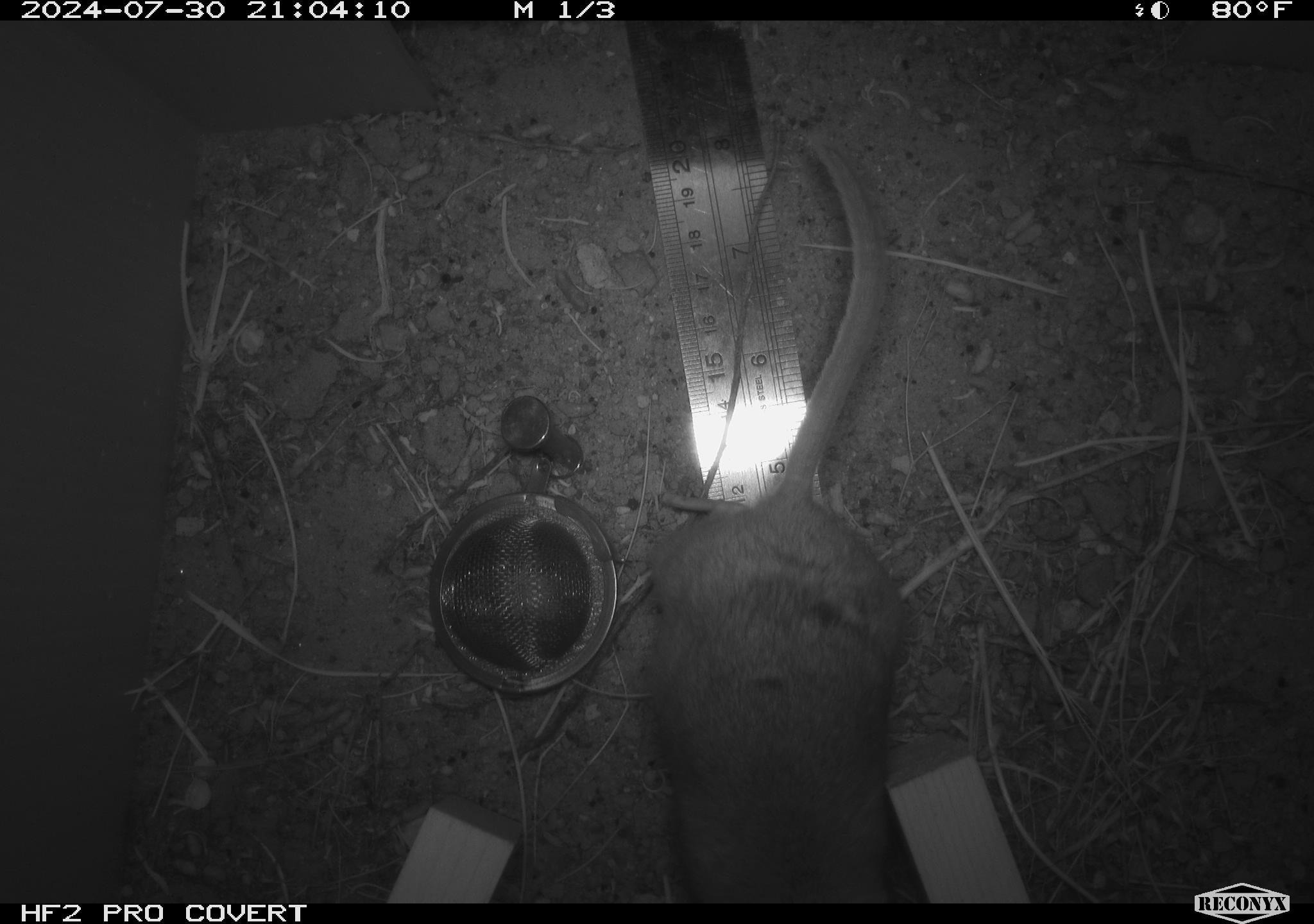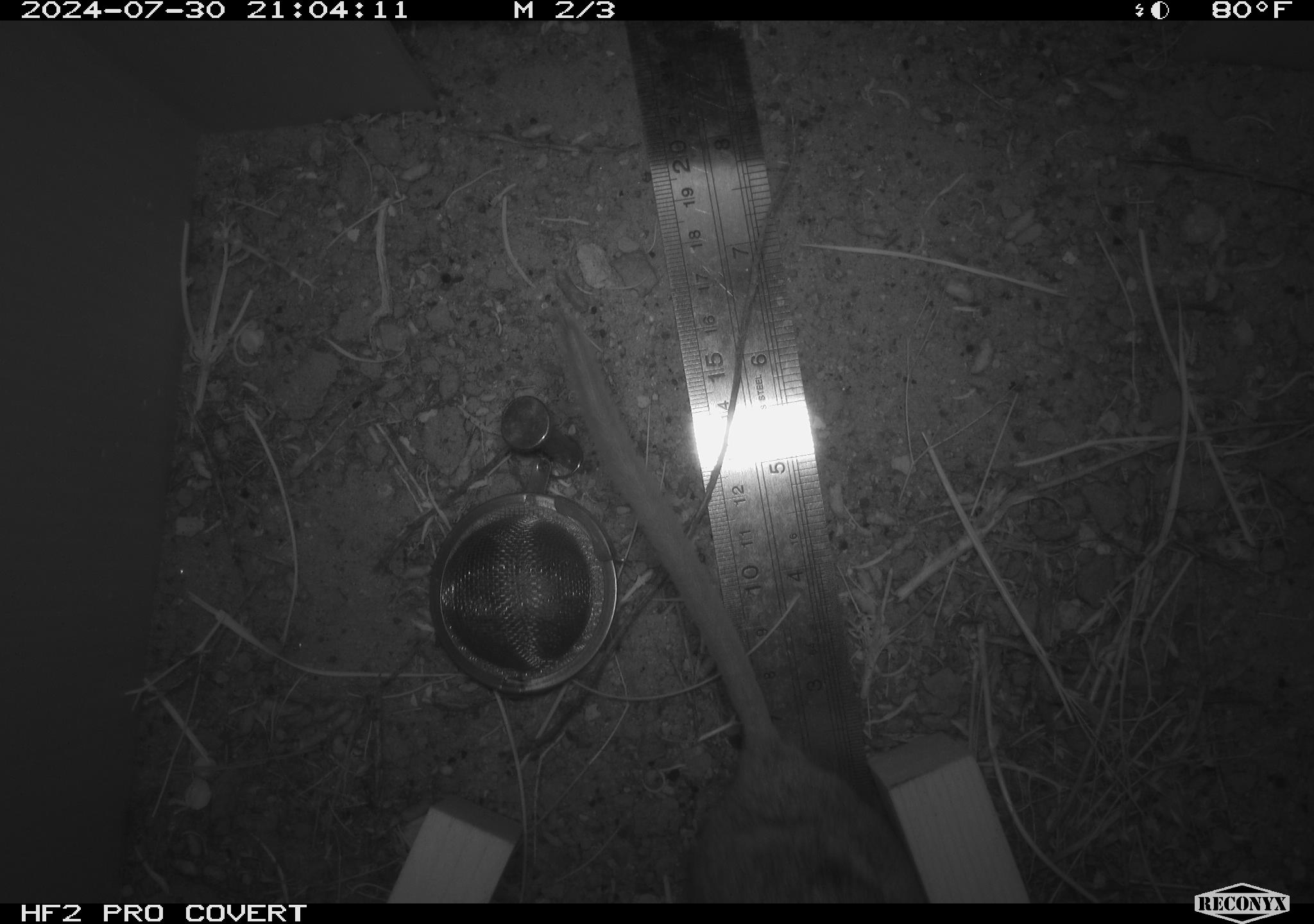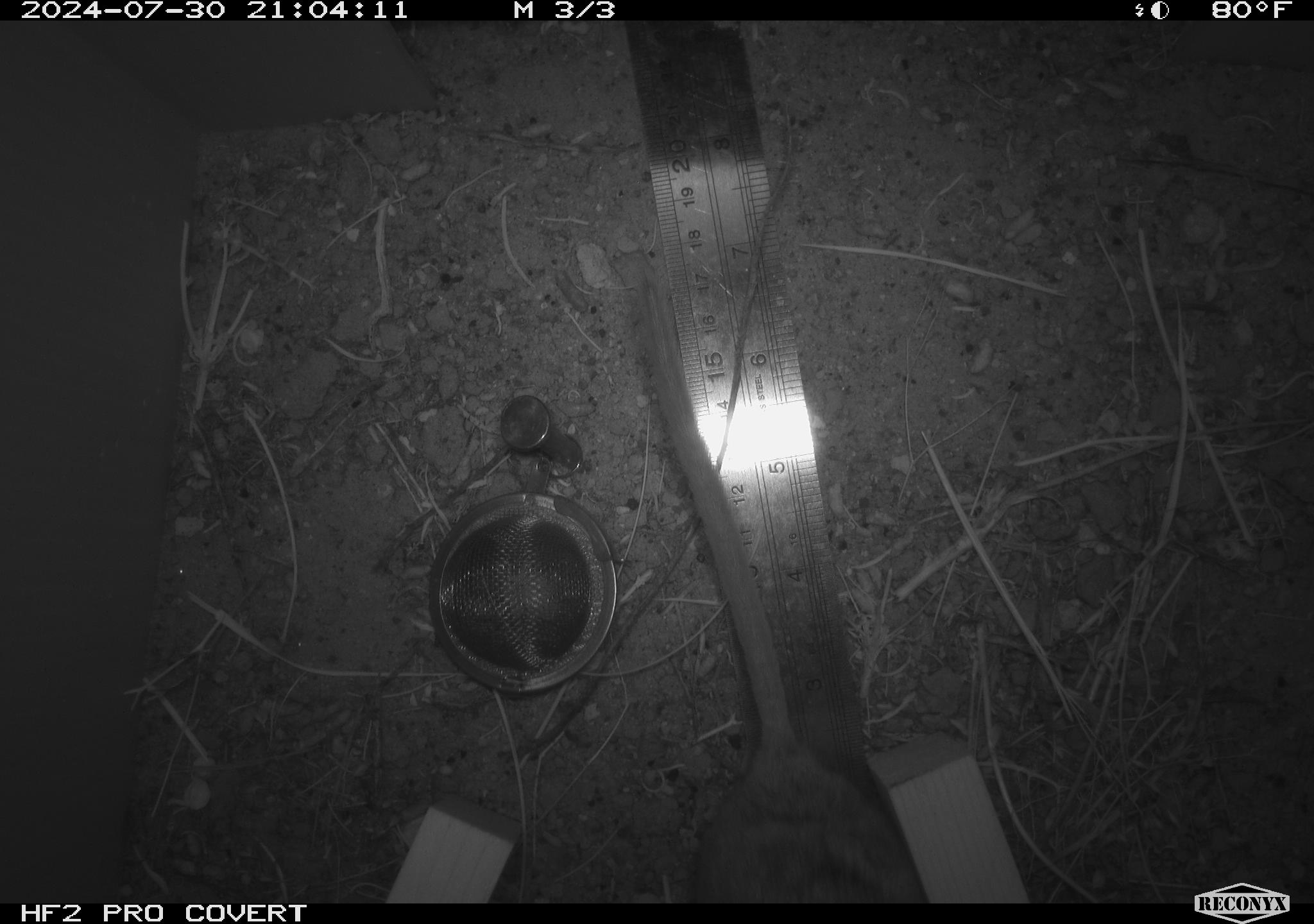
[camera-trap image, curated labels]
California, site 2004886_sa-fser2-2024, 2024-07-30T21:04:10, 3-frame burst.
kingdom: Animalia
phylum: Chordata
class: Mammalia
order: Rodentia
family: Cricetidae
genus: Neotoma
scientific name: Neotoma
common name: pack rat or woodrat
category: neotoma species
Neotoma species (pack rat or woodrat) (Neotoma).